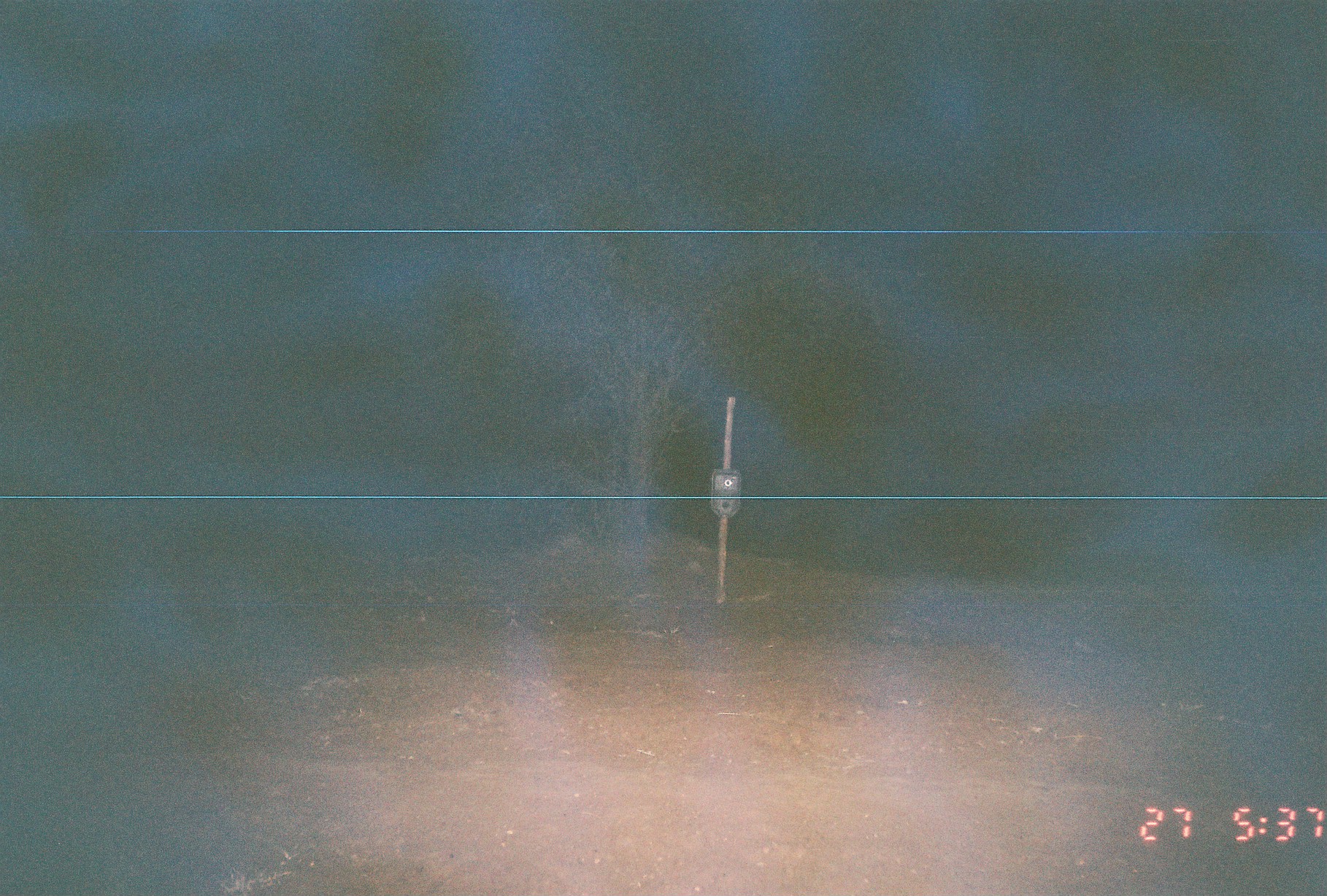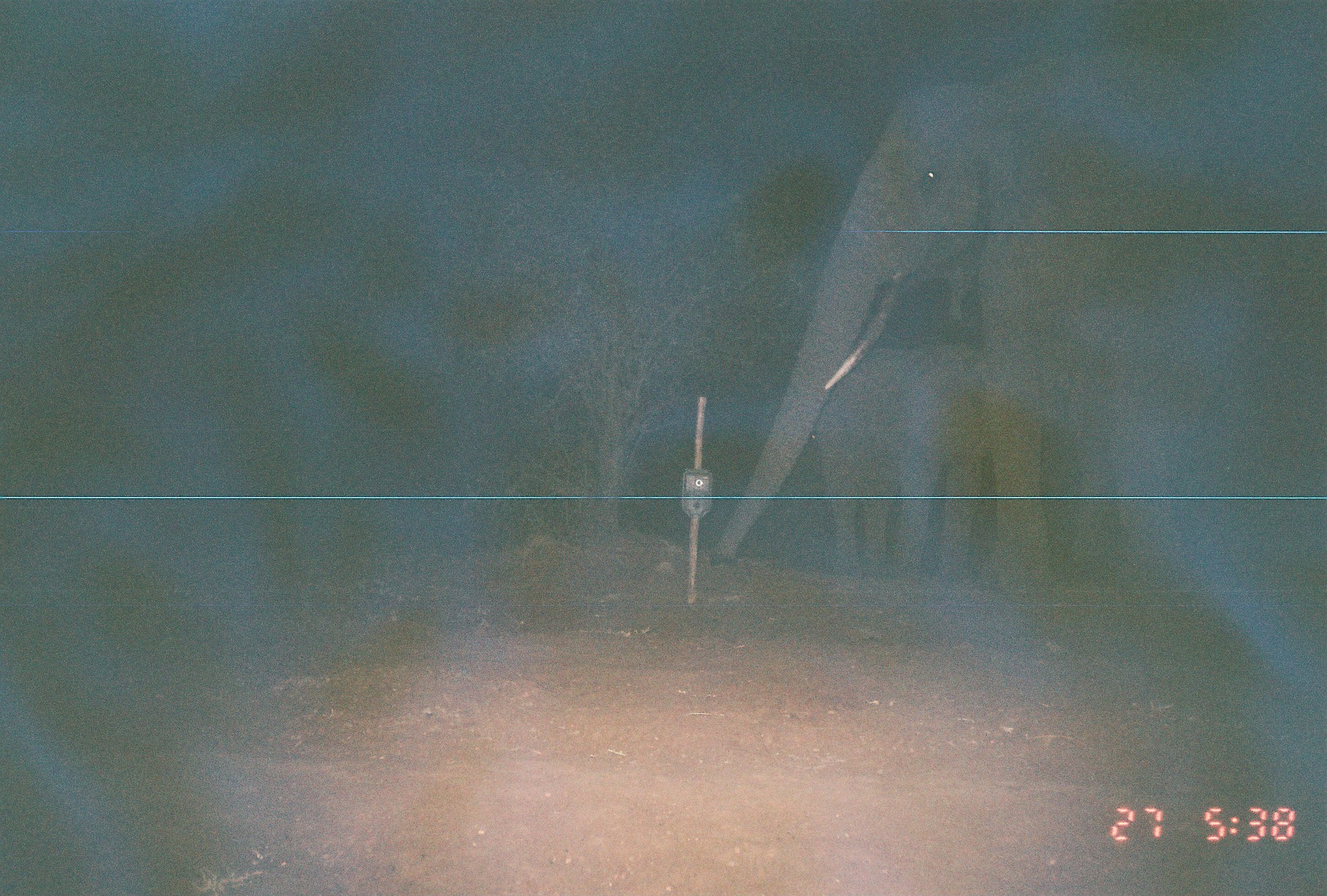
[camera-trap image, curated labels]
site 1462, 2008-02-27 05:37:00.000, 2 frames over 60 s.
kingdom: Animalia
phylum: Chordata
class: Mammalia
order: Proboscidea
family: Elephantidae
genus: Loxodonta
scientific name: Loxodonta africana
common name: african bush elephant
Loxodonta africana (african bush elephant), count 2.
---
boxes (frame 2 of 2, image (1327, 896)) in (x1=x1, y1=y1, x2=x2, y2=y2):
loxodonta africana: (x1=702, y1=44, x2=1327, y2=575); (x1=809, y1=346, x2=991, y2=580)